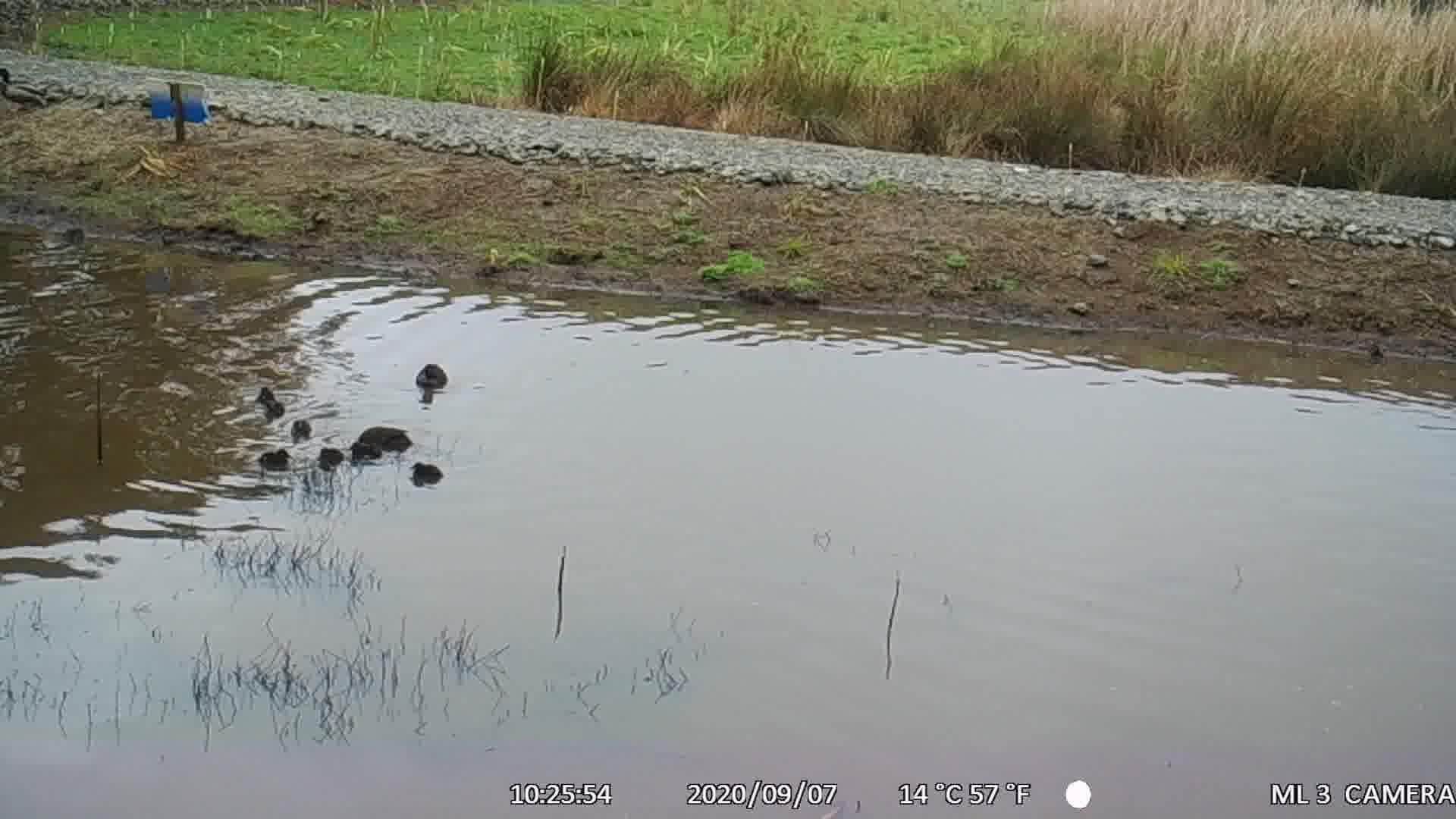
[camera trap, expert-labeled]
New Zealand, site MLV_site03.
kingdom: Animalia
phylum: Chordata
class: Aves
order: Anseriformes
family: Anatidae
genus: Anas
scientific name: Anas chlorotis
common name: brown teal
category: pateke